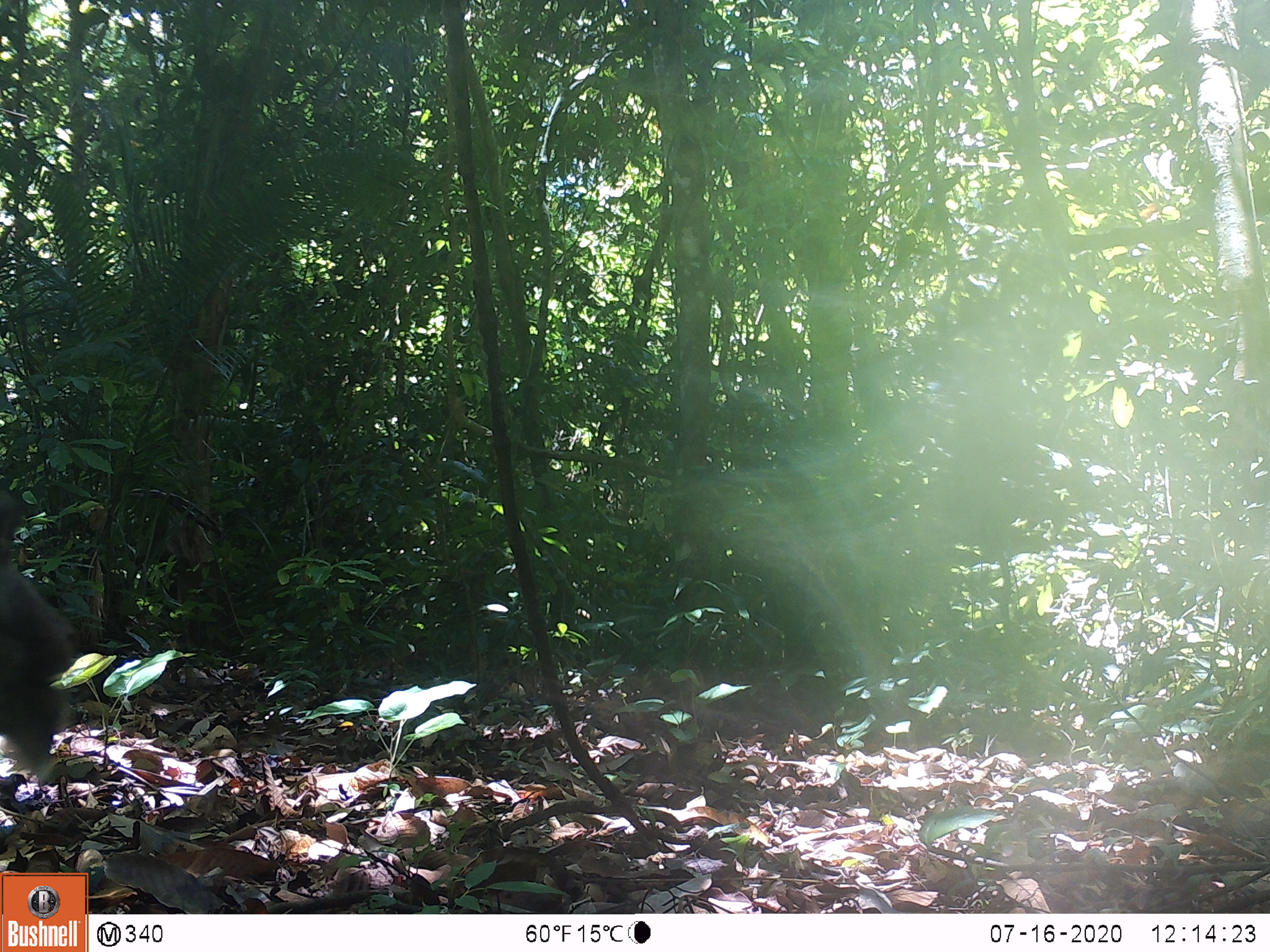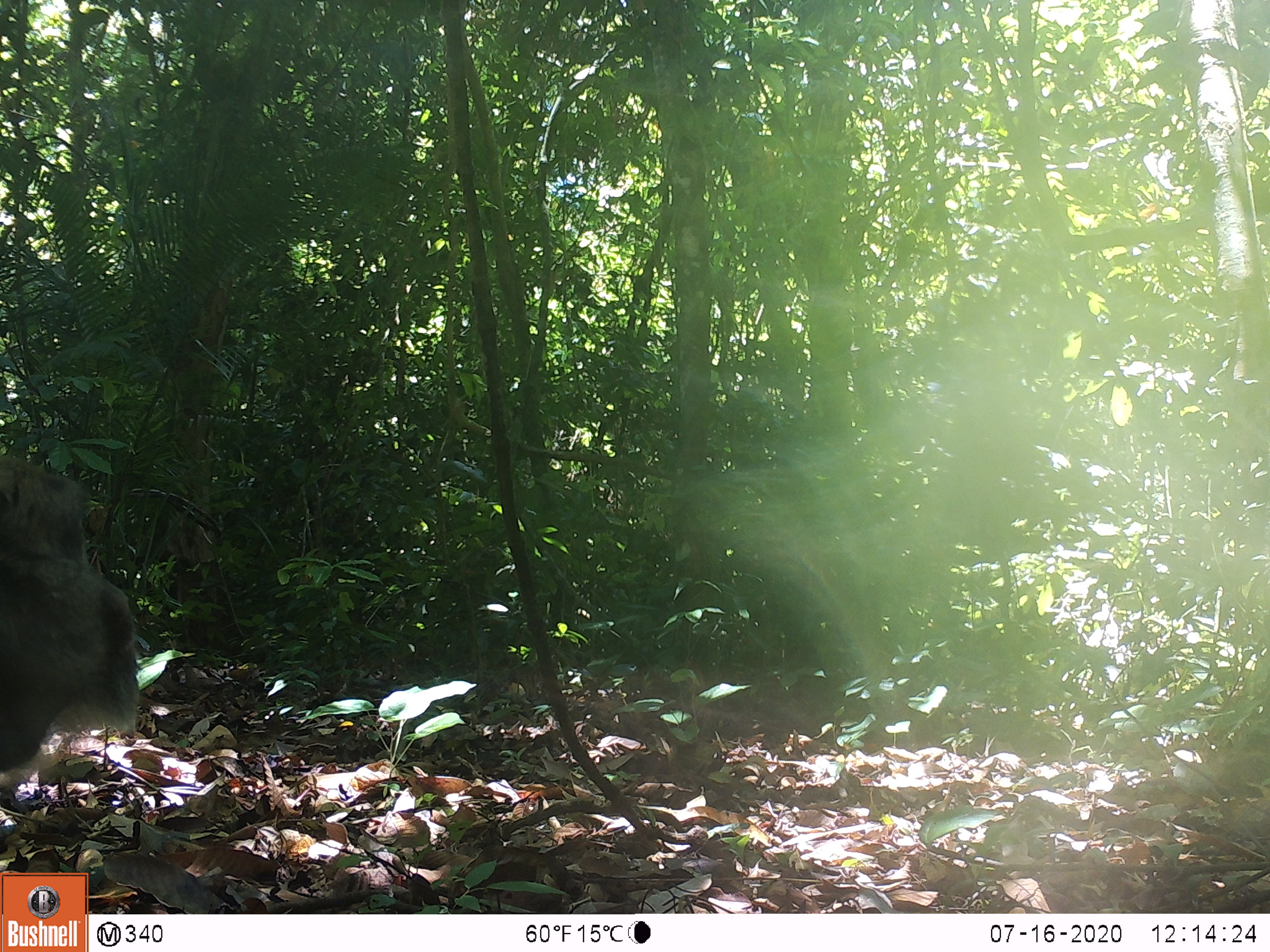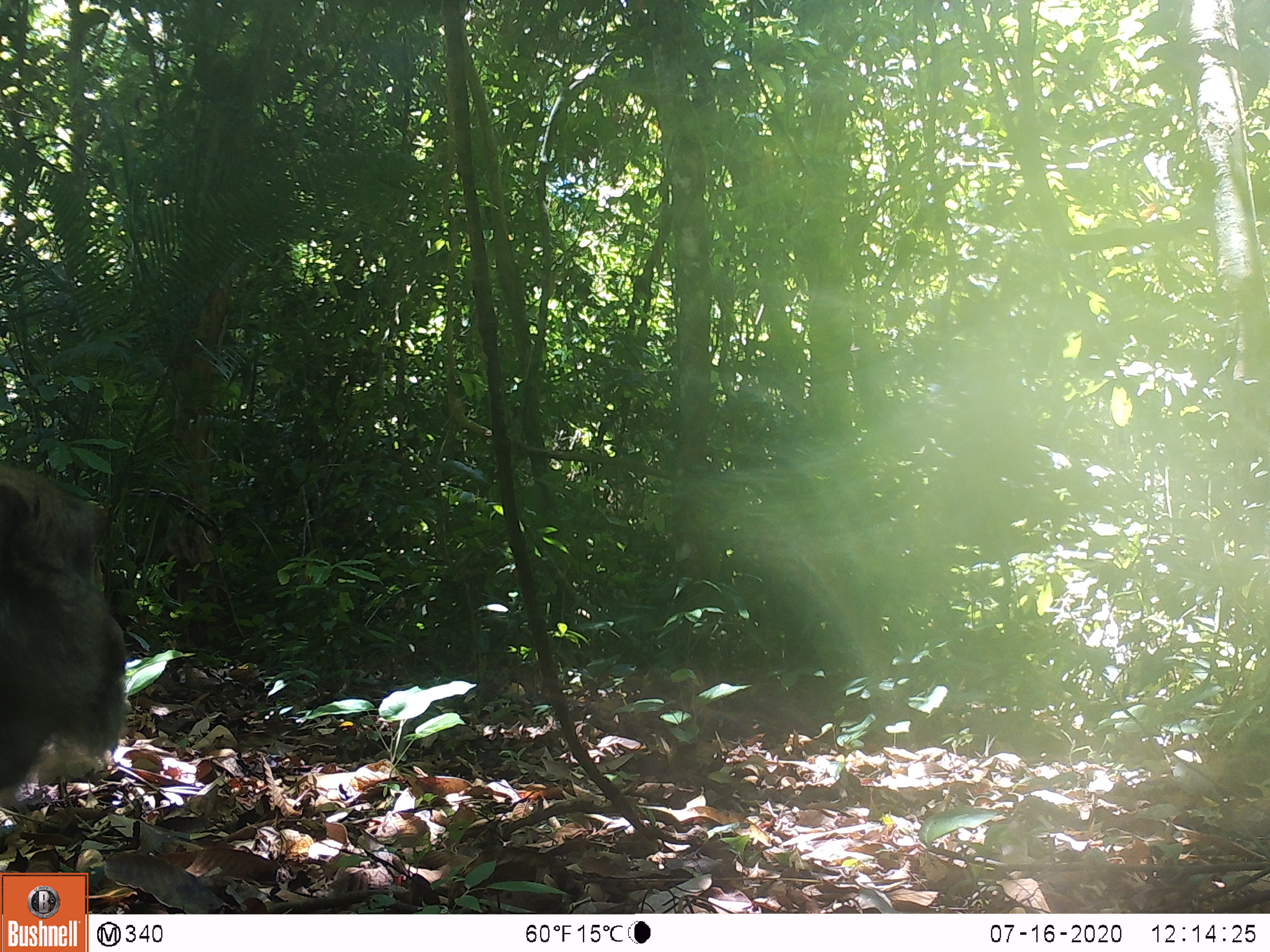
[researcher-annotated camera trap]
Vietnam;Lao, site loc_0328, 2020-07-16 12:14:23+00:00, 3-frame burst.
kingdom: Animalia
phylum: Chordata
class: Mammalia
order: Primates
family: Cercopithecidae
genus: Macaca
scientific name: Macaca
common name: macaques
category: assam or rhesus macaque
Assam or rhesus macaque (macaques) (Macaca). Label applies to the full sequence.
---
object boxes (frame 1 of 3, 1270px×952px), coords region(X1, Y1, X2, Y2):
assam or rhesus macaque: region(0, 480, 77, 777)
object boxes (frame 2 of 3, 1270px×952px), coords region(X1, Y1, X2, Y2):
assam or rhesus macaque: region(0, 450, 143, 777)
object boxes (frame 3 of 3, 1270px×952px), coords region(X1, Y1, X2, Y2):
assam or rhesus macaque: region(0, 461, 130, 794)